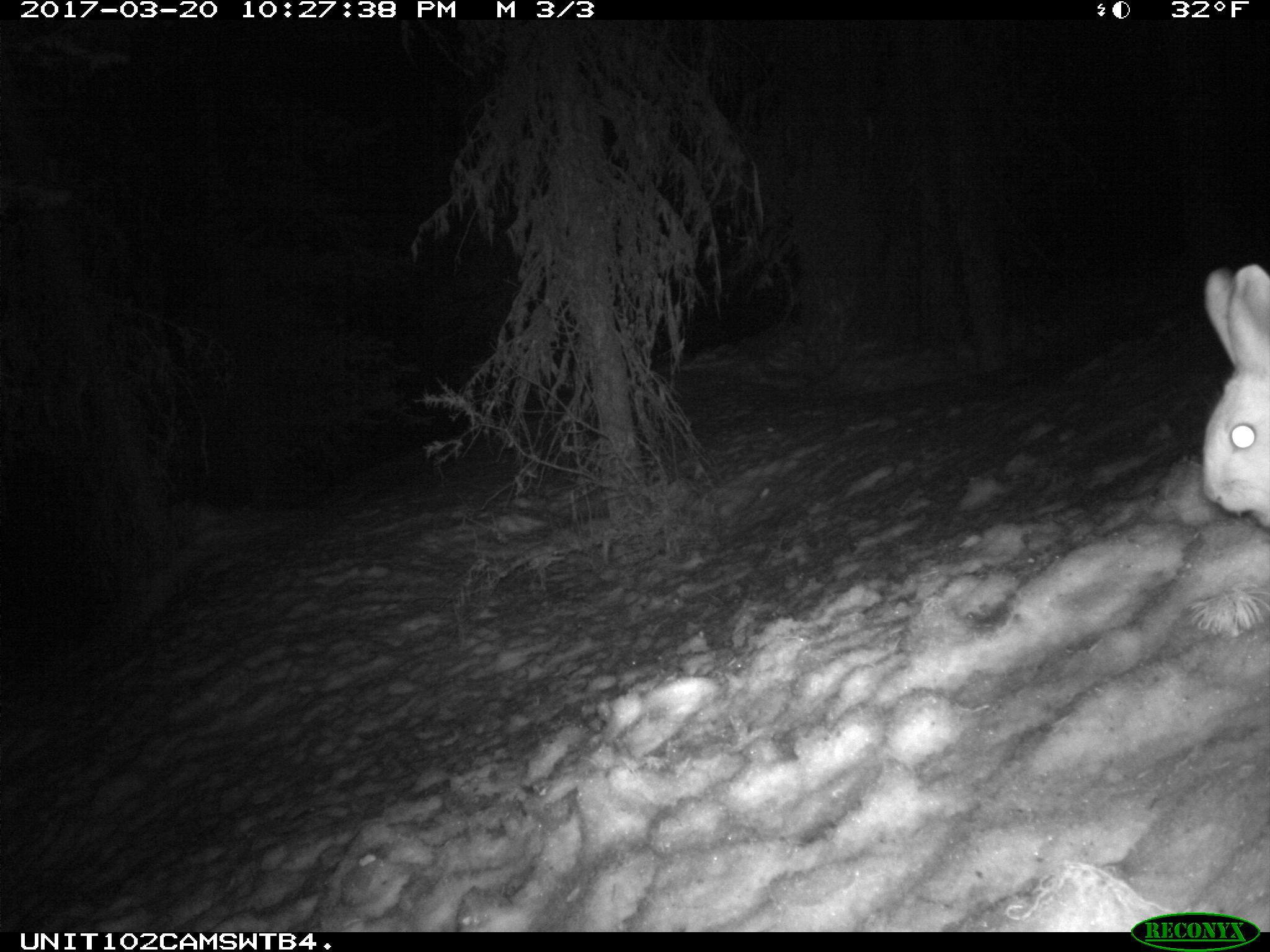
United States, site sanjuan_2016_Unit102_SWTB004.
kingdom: Animalia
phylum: Chordata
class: Mammalia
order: Lagomorpha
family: Leporidae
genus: Lepus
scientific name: Lepus americanus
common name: snowshoe hare